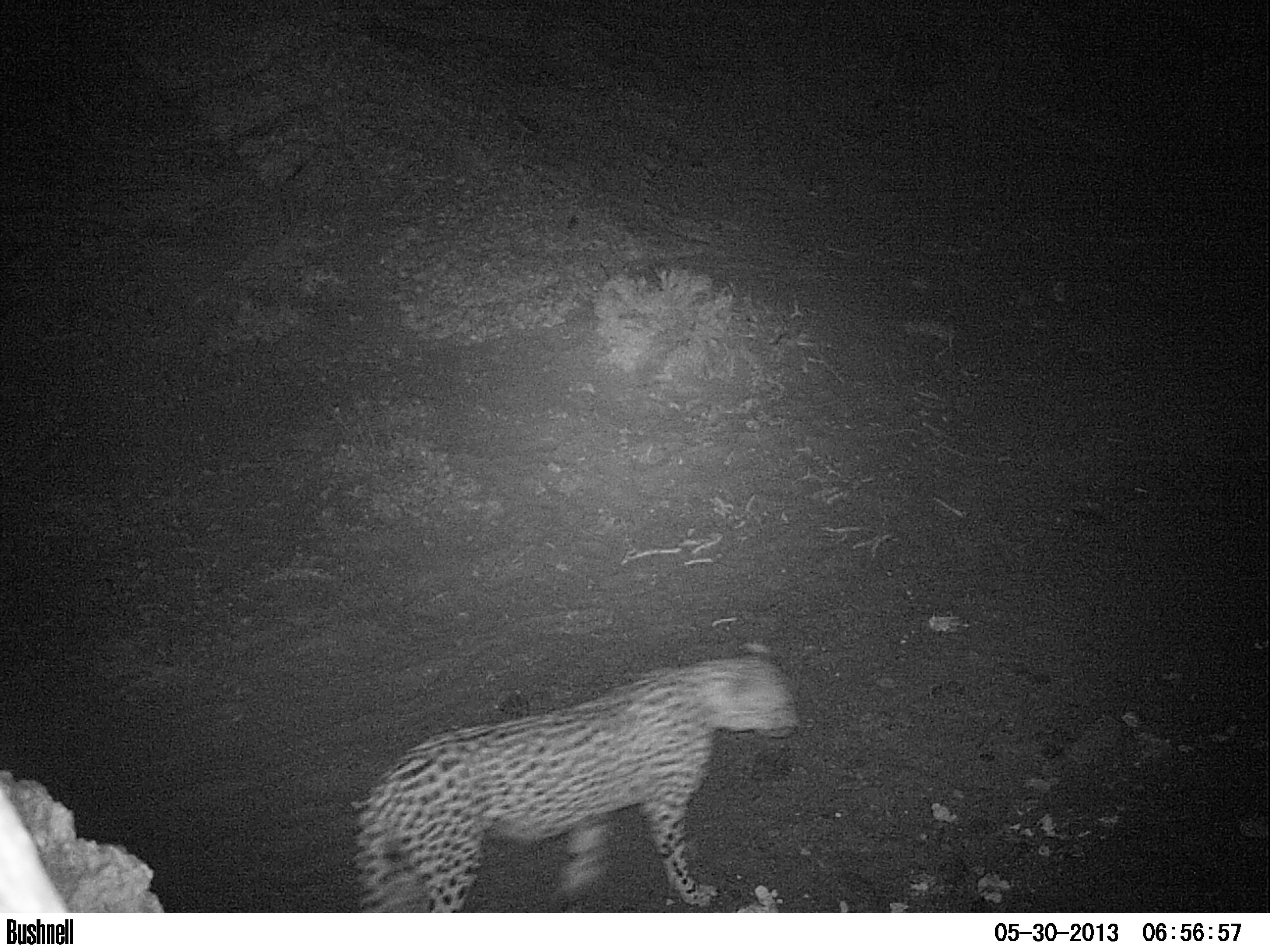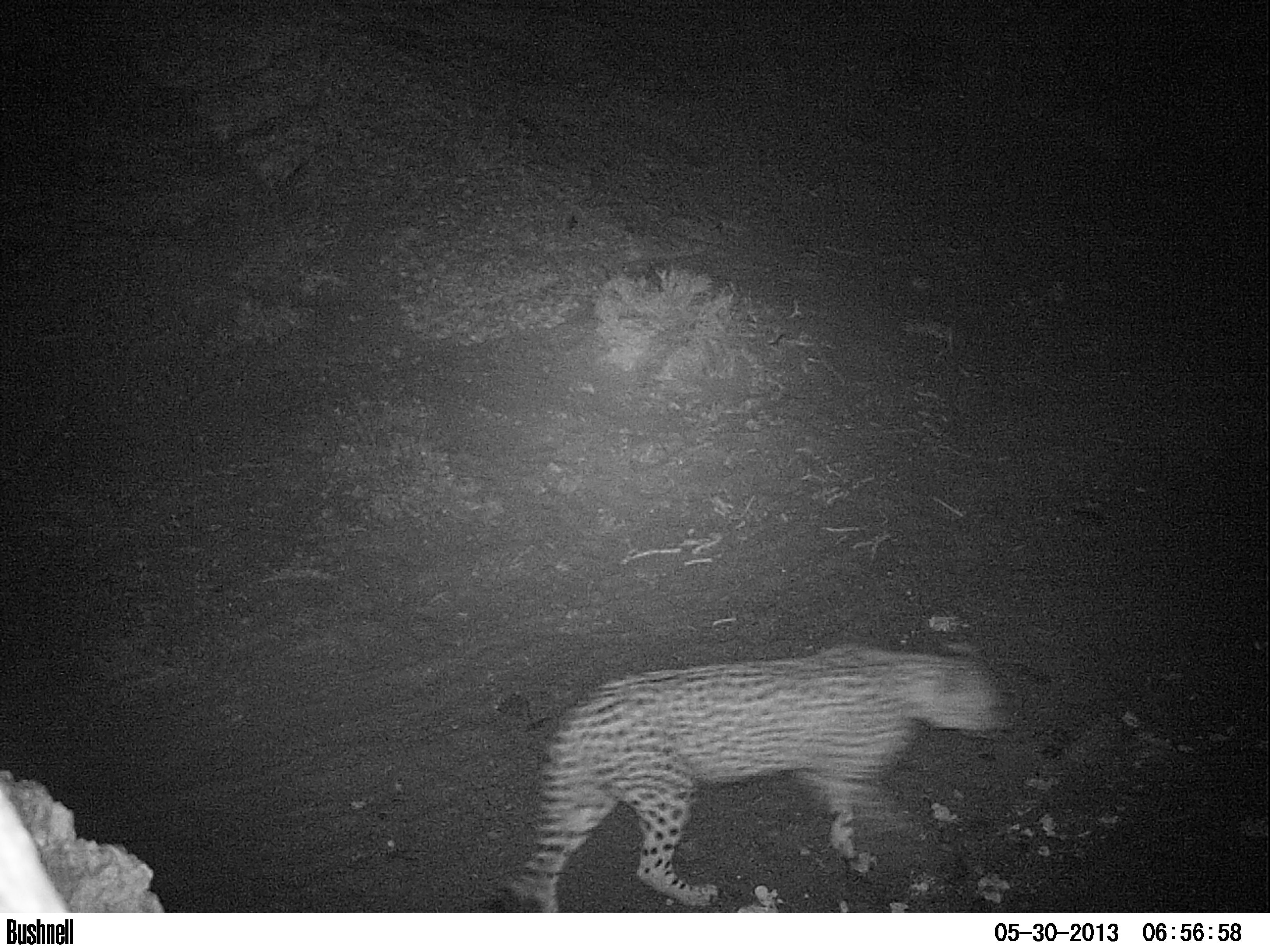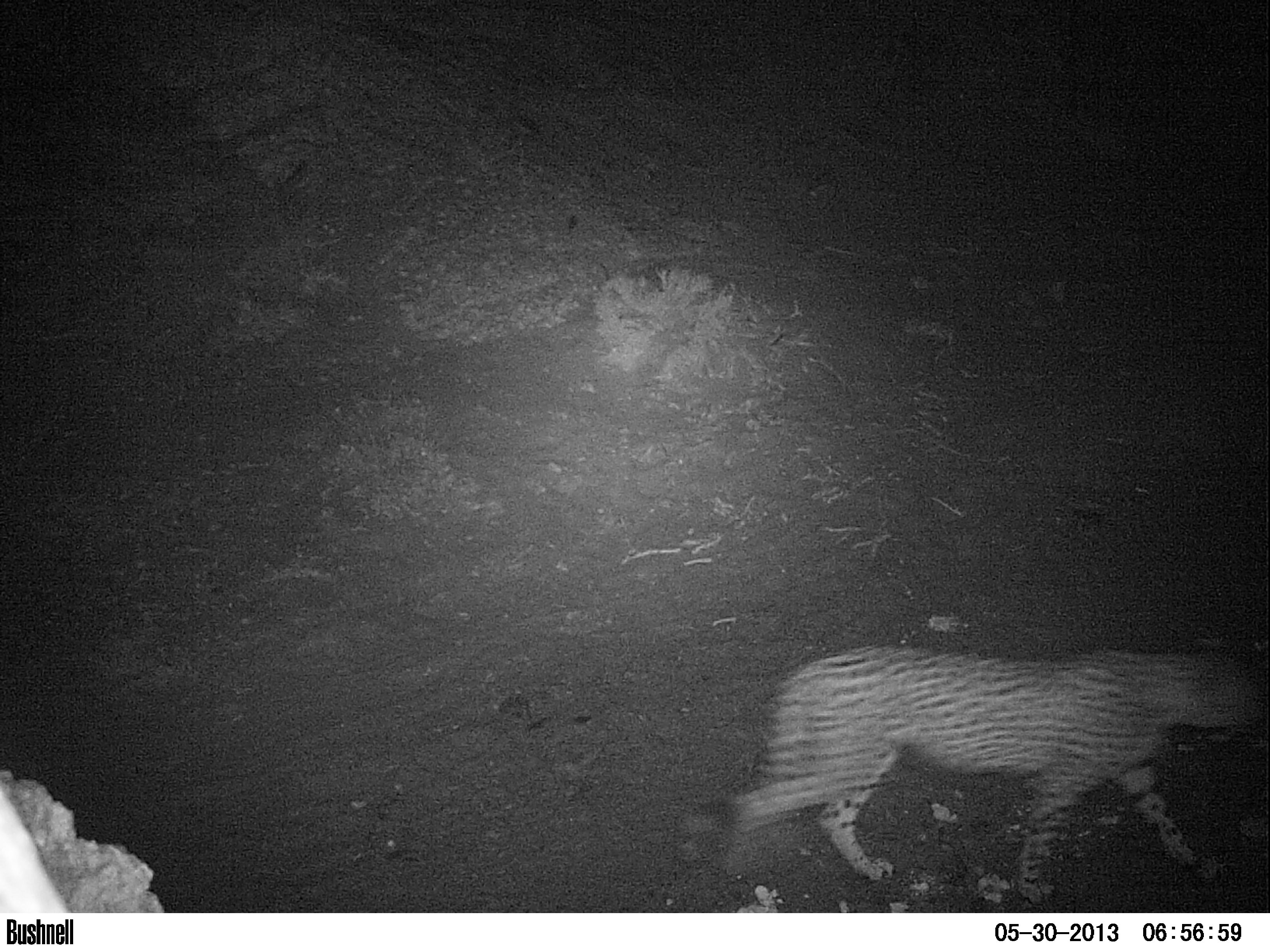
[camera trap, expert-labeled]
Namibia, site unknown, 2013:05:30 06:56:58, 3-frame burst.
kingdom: Animalia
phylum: Chordata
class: Mammalia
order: Carnivora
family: Felidae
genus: Acinonyx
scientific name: Acinonyx jubatus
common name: cheetah